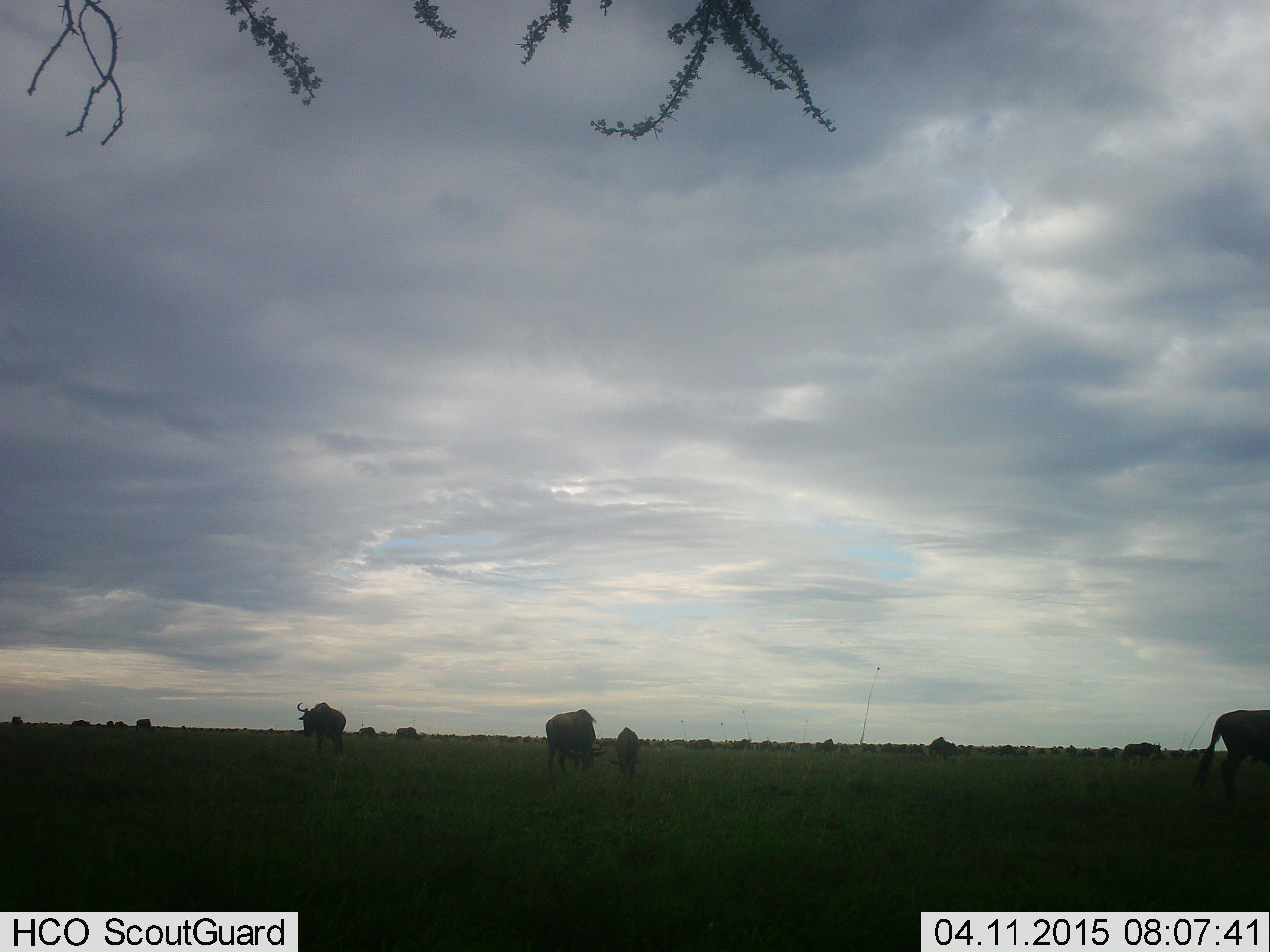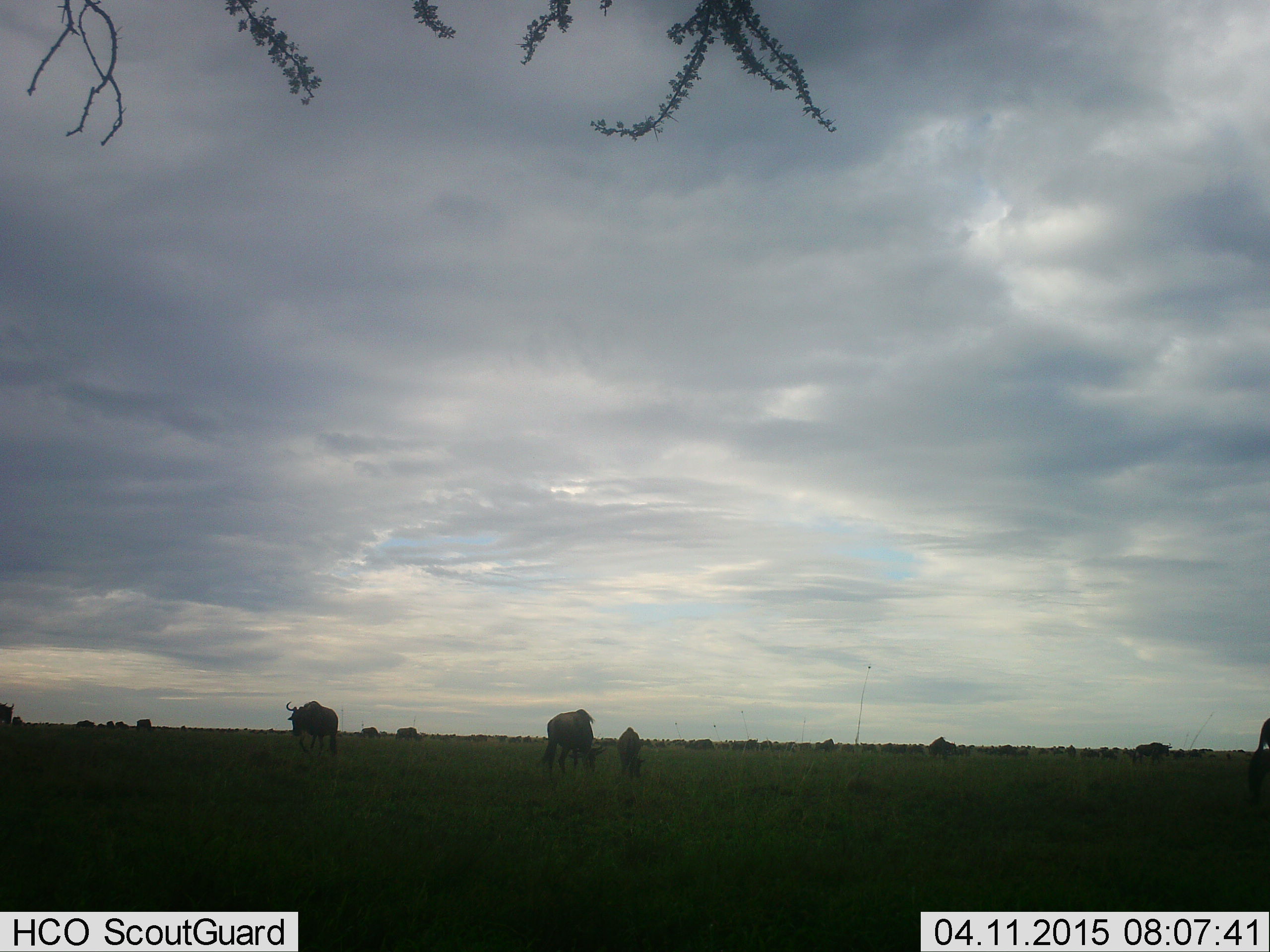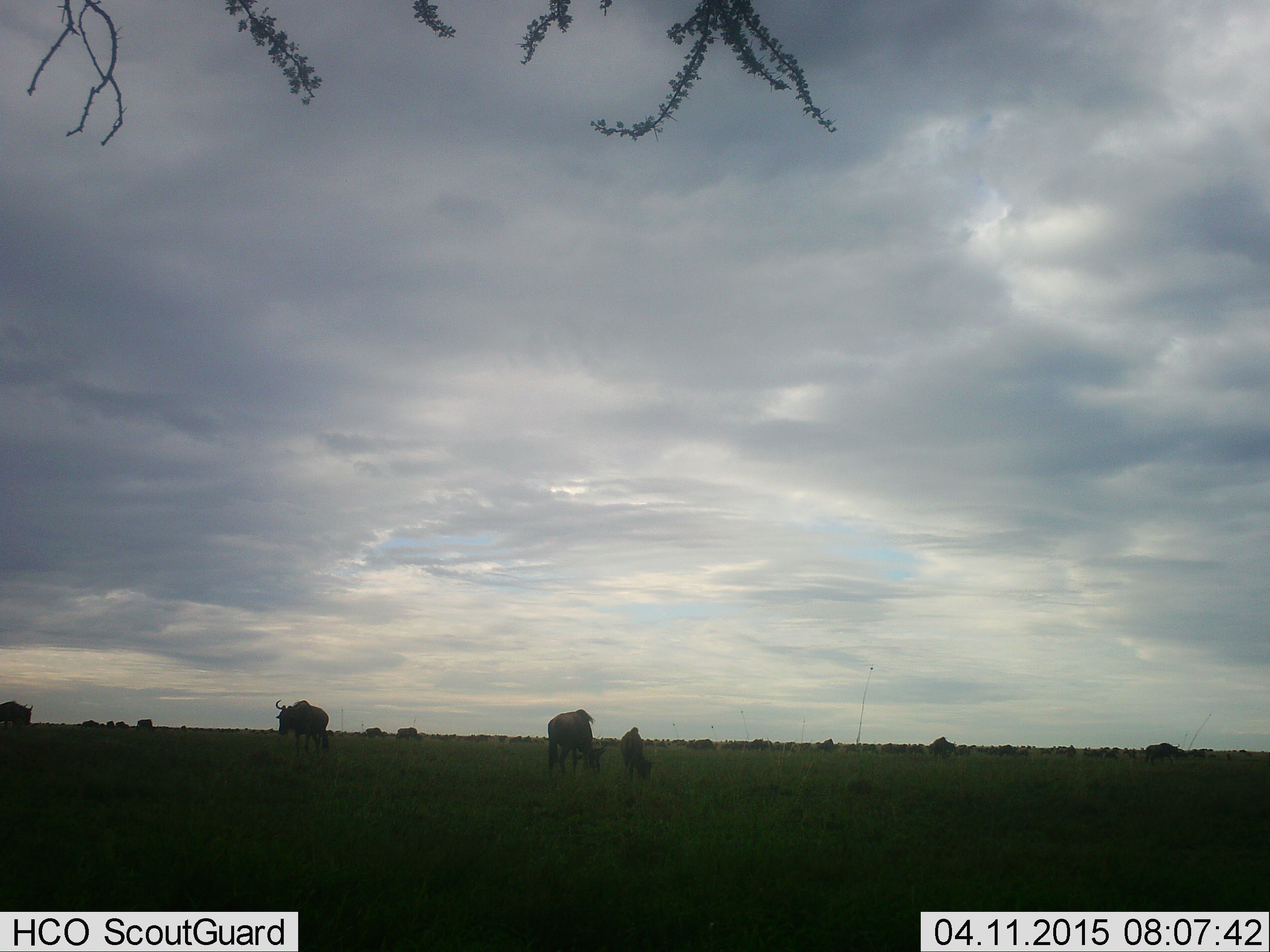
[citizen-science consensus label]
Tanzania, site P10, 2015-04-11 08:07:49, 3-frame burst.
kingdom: Animalia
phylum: Chordata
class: Mammalia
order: Artiodactyla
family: Bovidae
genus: Connochaetes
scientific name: Connochaetes taurinus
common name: blue wildebeest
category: wildebeest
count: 11-50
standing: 50%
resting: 40%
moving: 40%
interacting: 10%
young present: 30%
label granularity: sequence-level